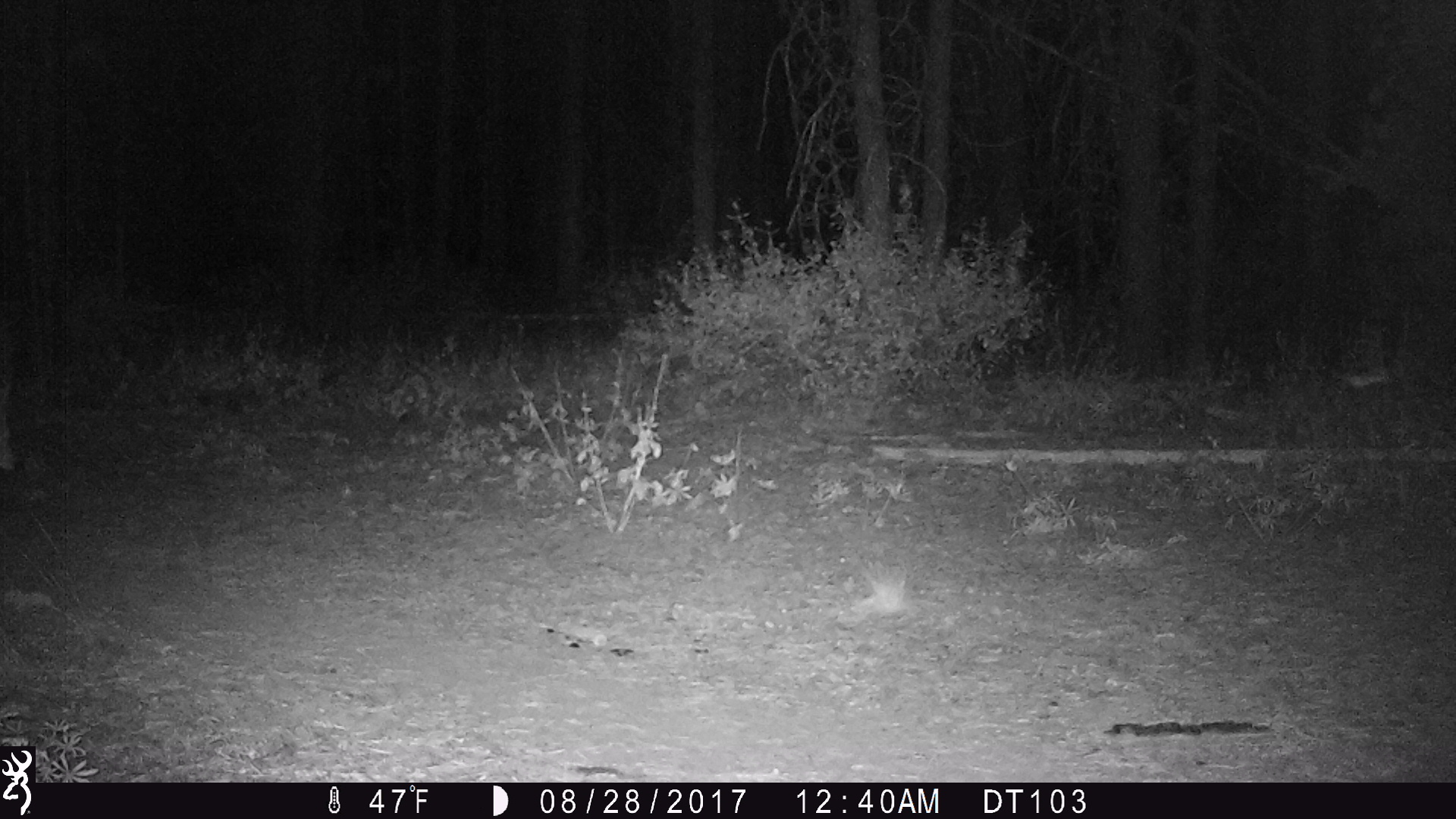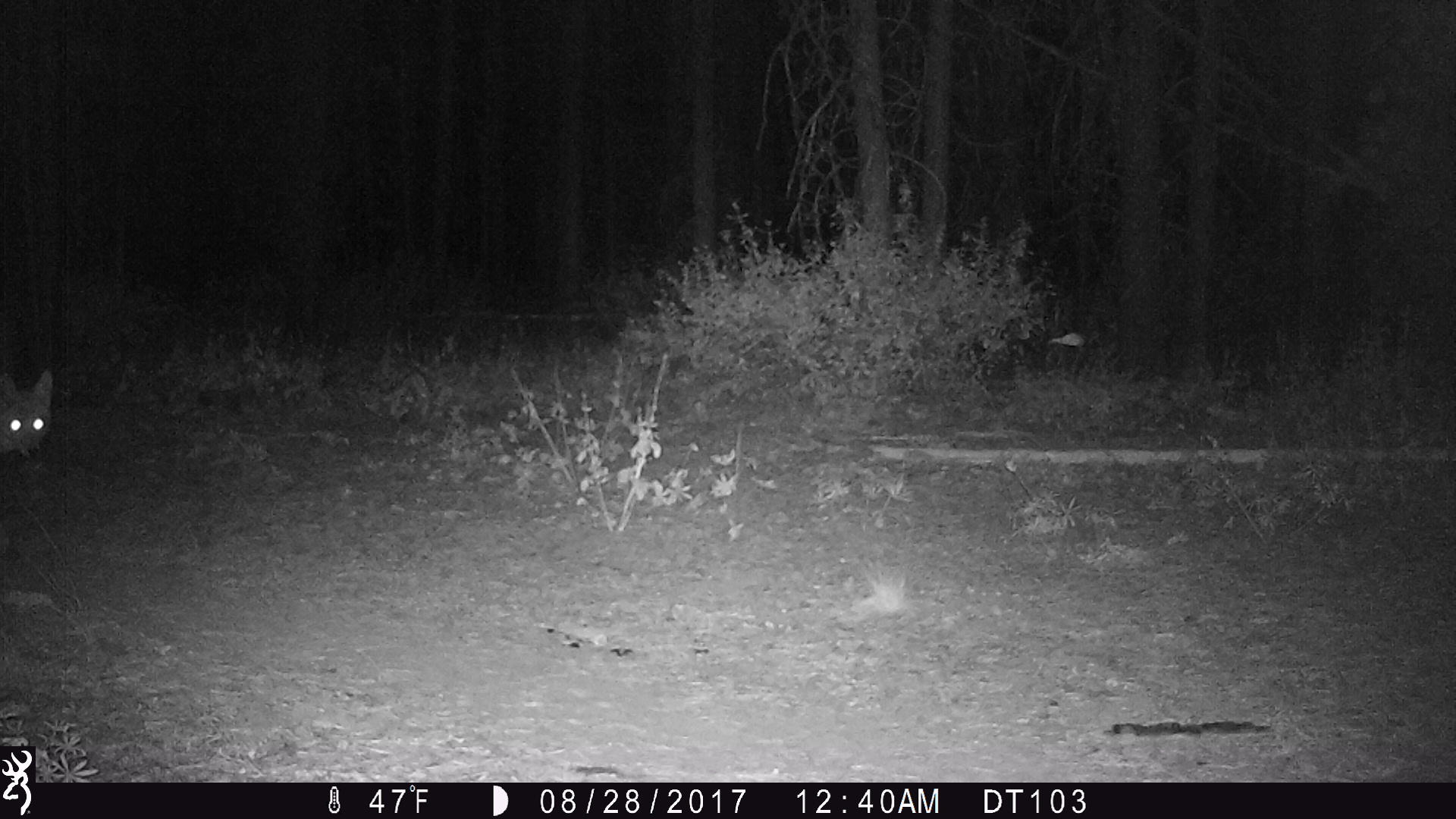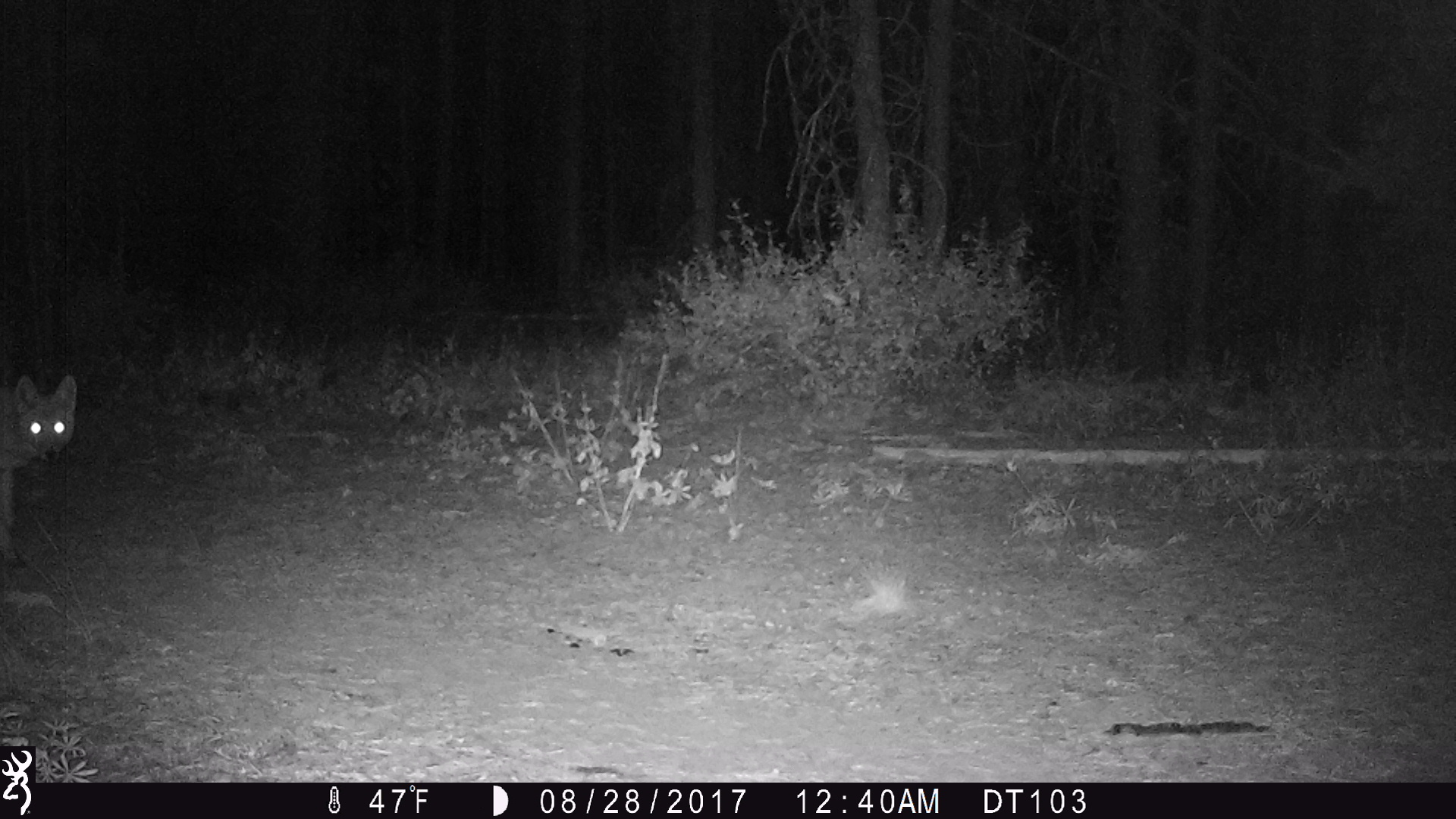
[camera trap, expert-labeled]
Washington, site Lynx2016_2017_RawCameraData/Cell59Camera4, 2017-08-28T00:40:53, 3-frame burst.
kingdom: Animalia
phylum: Chordata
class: Mammalia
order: Carnivora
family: Canidae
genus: Canis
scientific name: Canis latrans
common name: coyote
Canis latrans (coyote). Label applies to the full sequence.